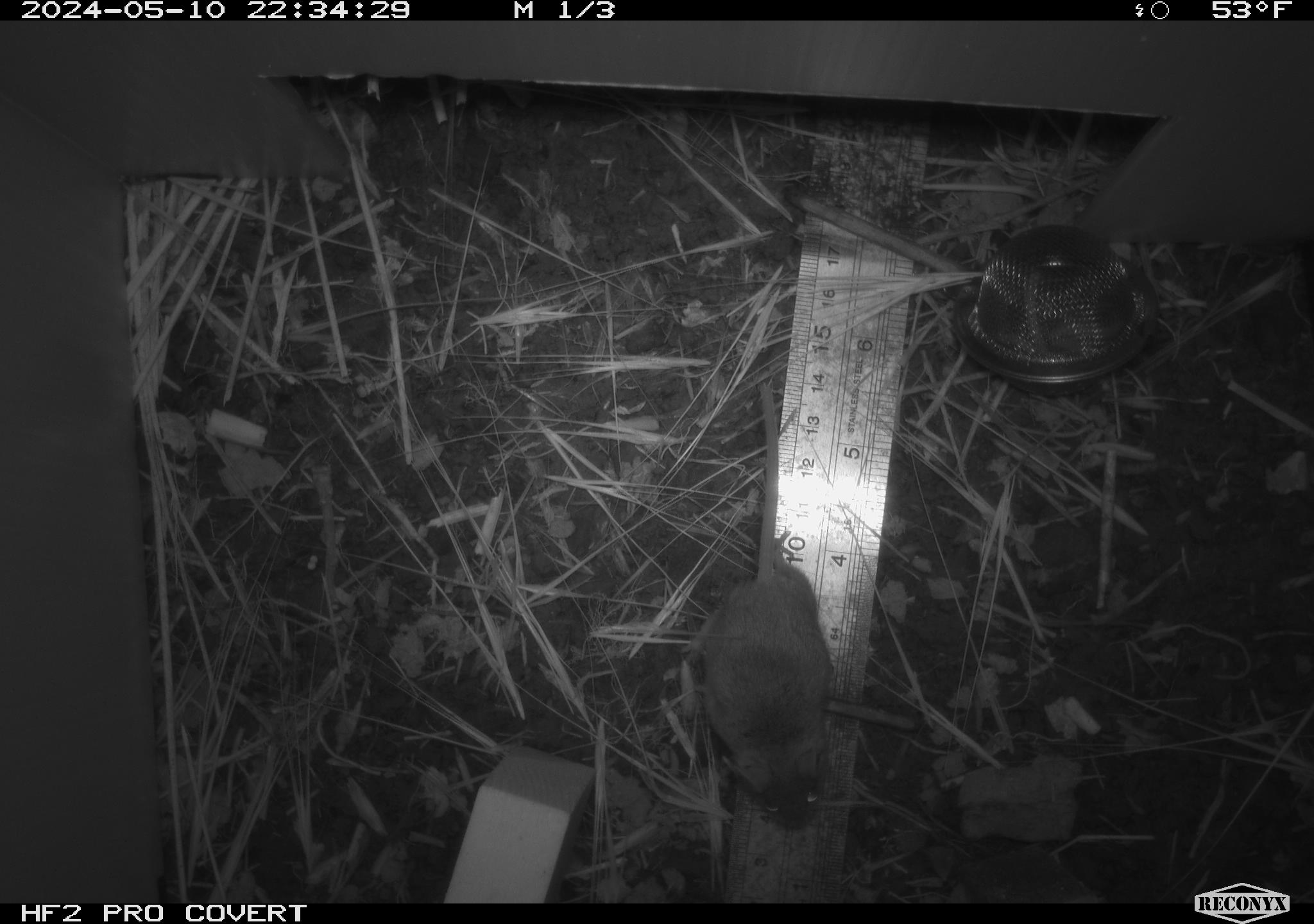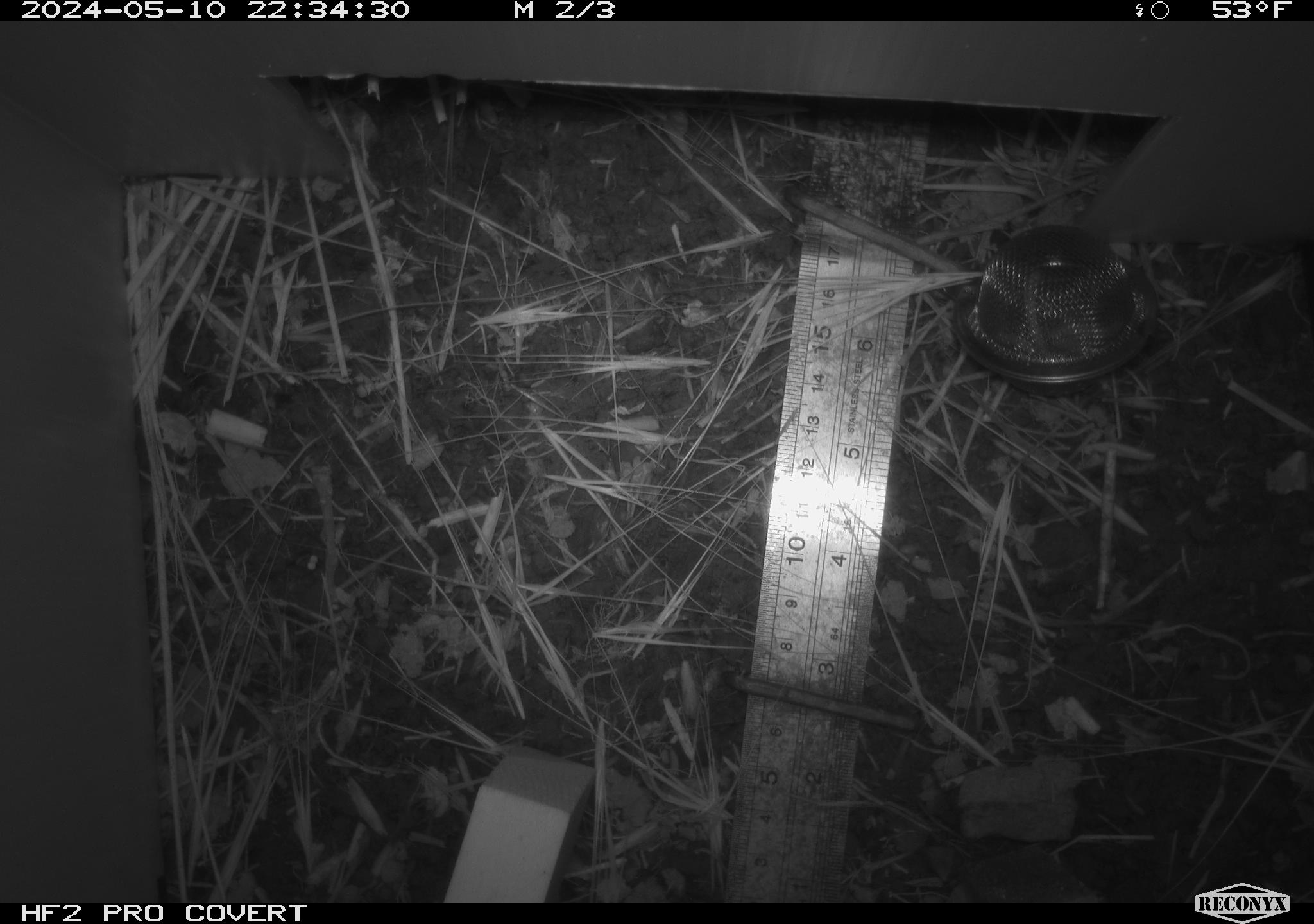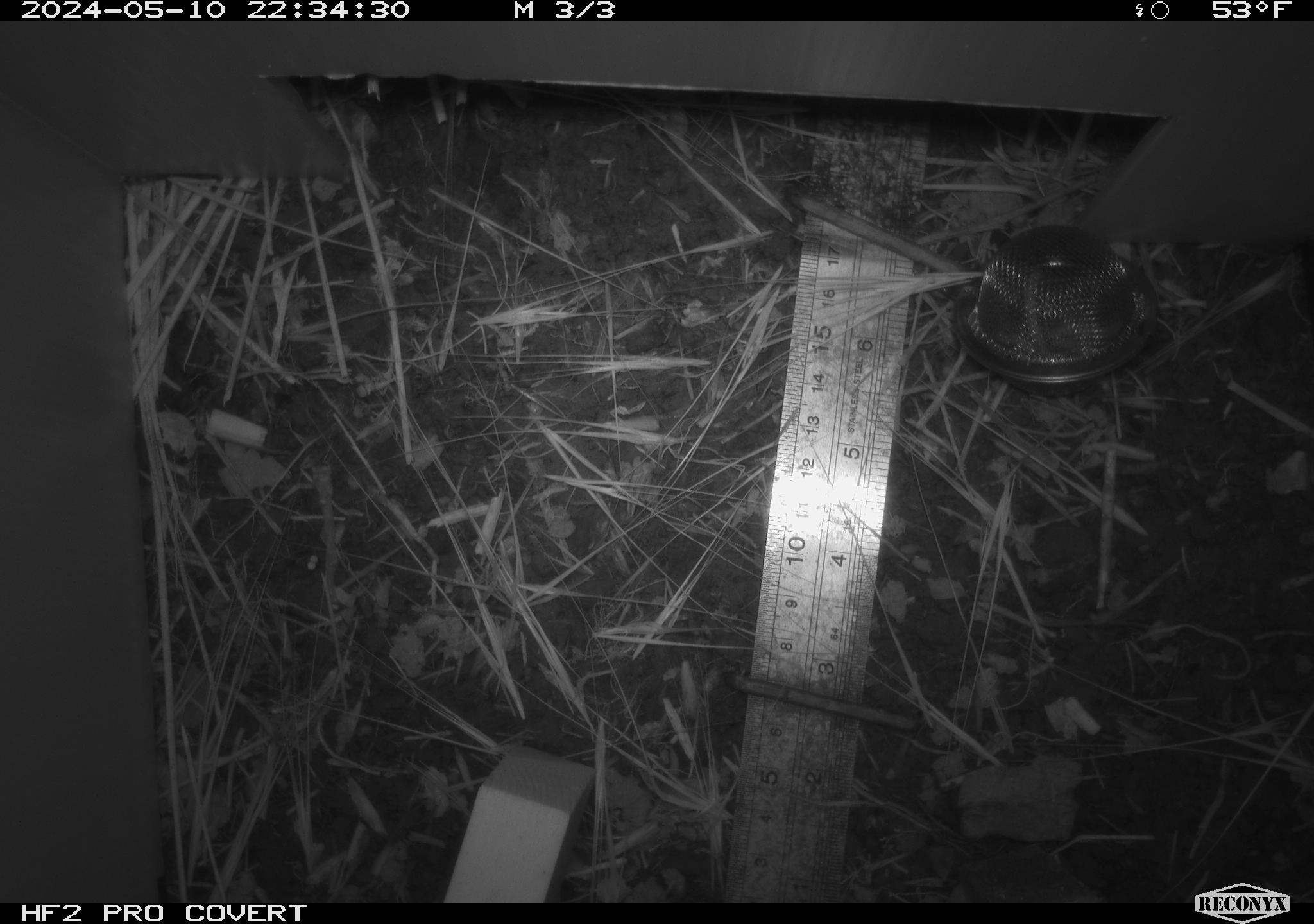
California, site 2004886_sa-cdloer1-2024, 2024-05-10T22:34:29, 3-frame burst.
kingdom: Animalia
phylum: Chordata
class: Mammalia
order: Rodentia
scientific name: Rodentia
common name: mouse species